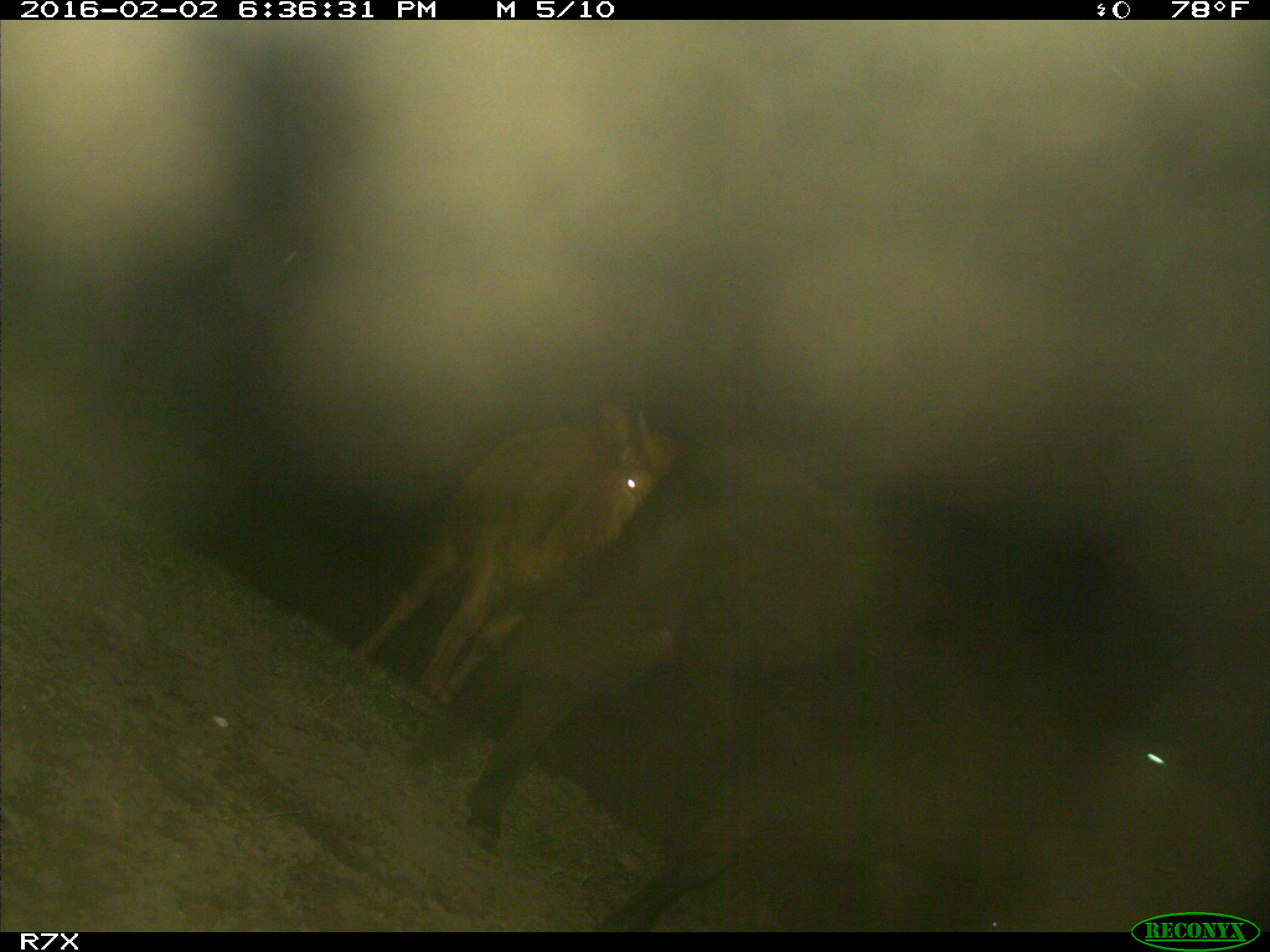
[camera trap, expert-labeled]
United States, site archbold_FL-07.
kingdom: Animalia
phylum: Chordata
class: Mammalia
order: Artiodactyla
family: Bovidae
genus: Bos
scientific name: Bos taurus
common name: domestic cow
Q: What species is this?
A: Bos taurus (domestic cow).